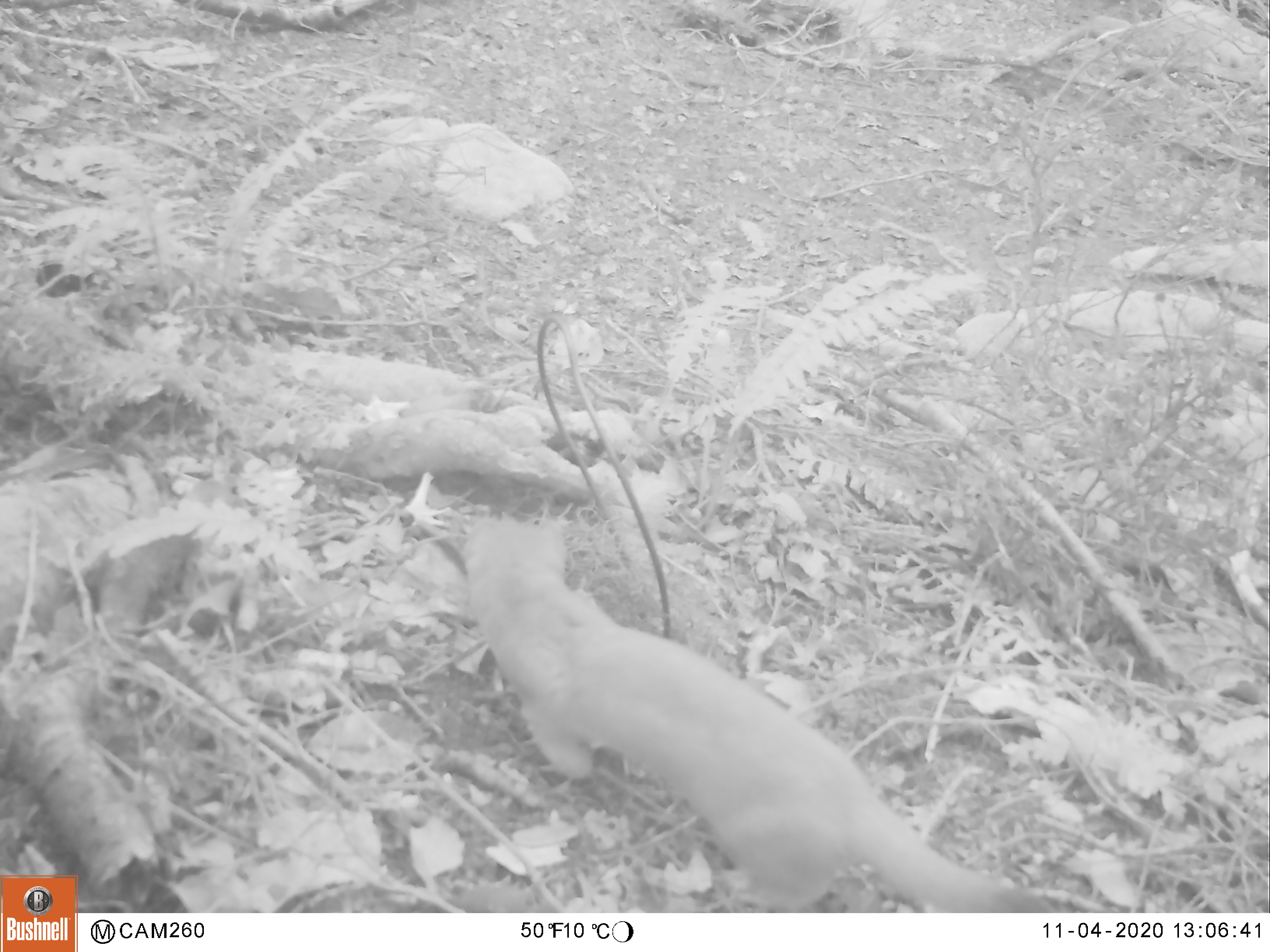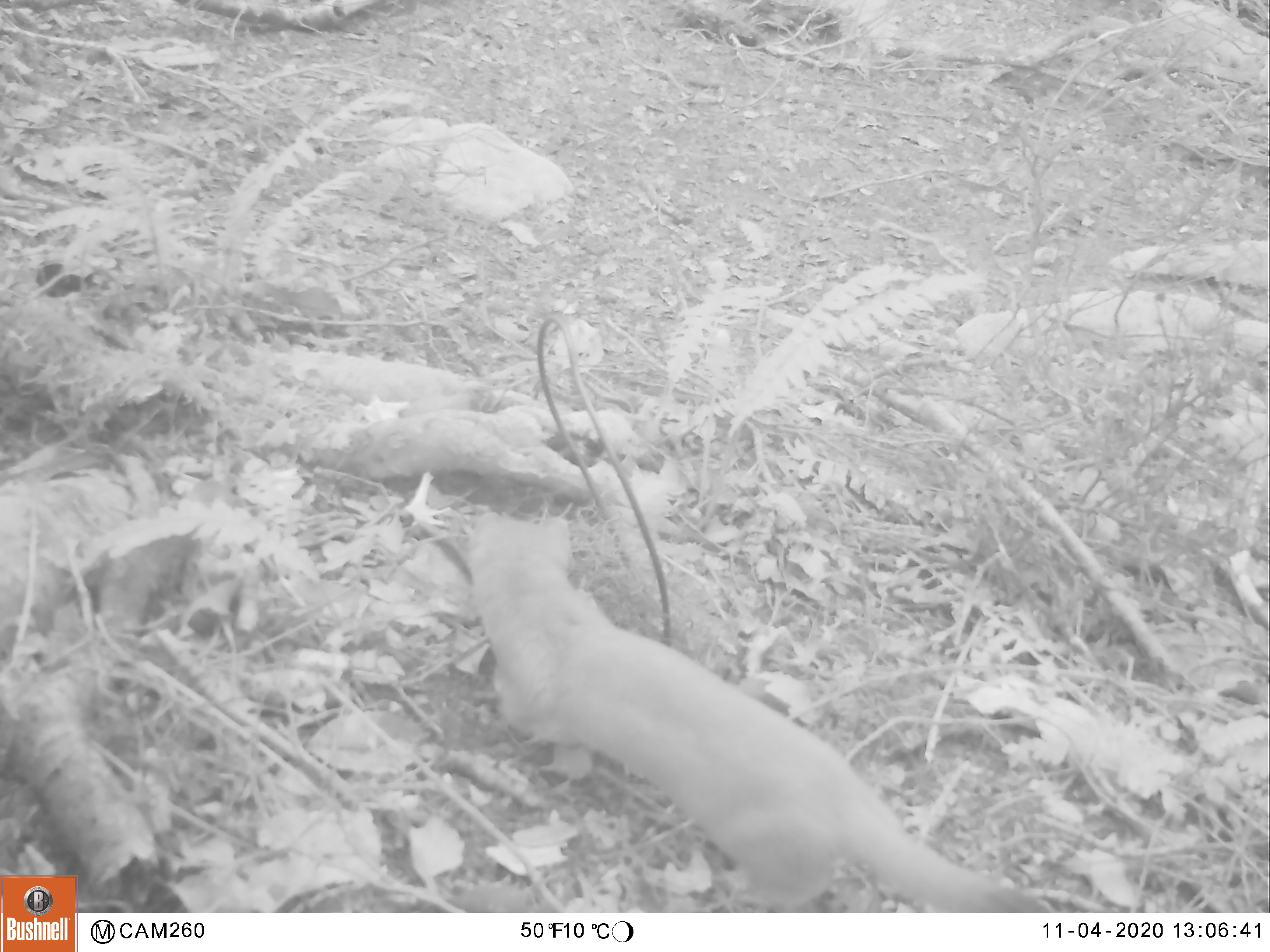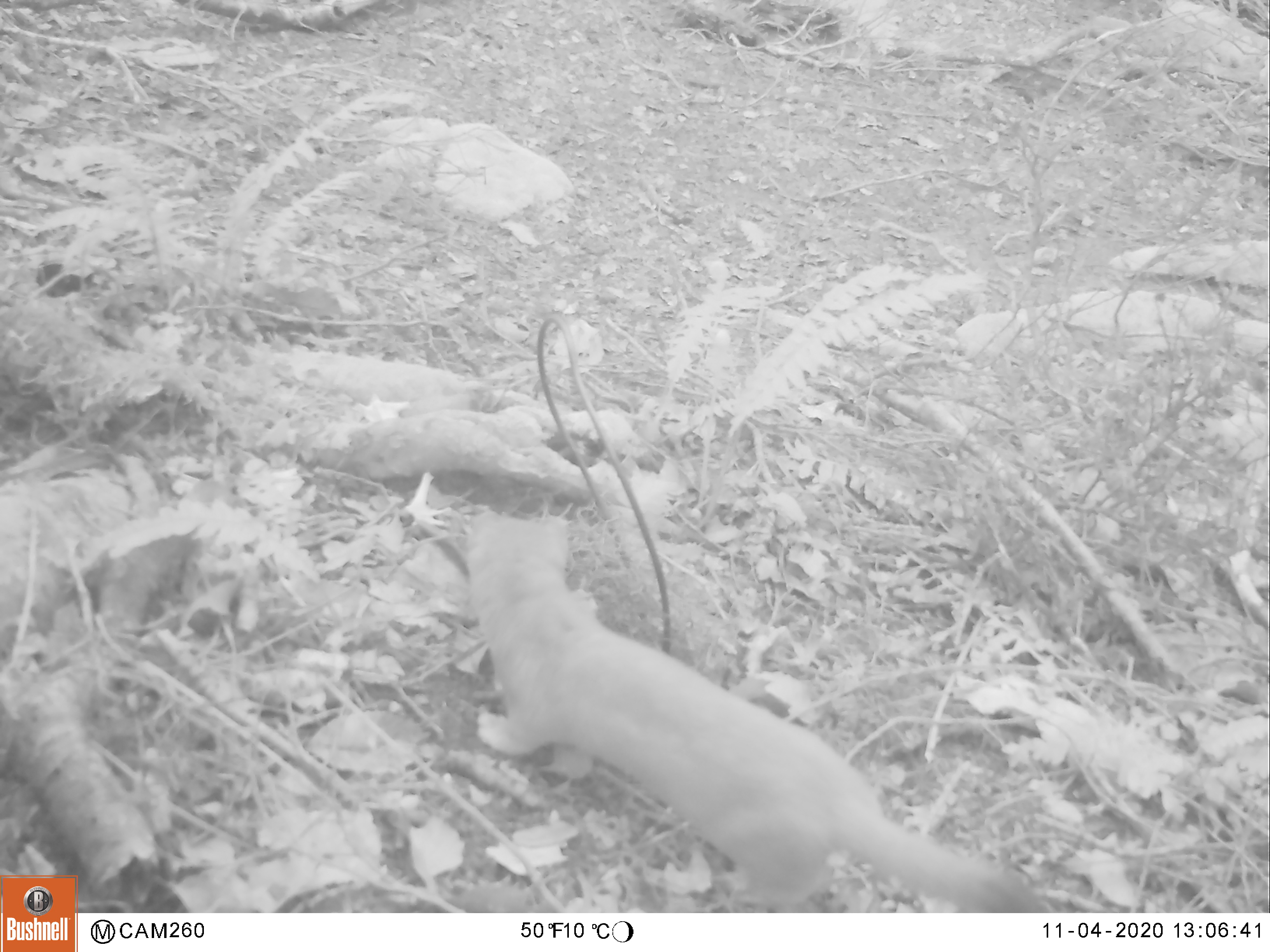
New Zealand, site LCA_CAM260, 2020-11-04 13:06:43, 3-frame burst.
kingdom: Animalia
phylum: Chordata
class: Mammalia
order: Carnivora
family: Mustelidae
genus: Mustela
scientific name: Mustela erminea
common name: stoat